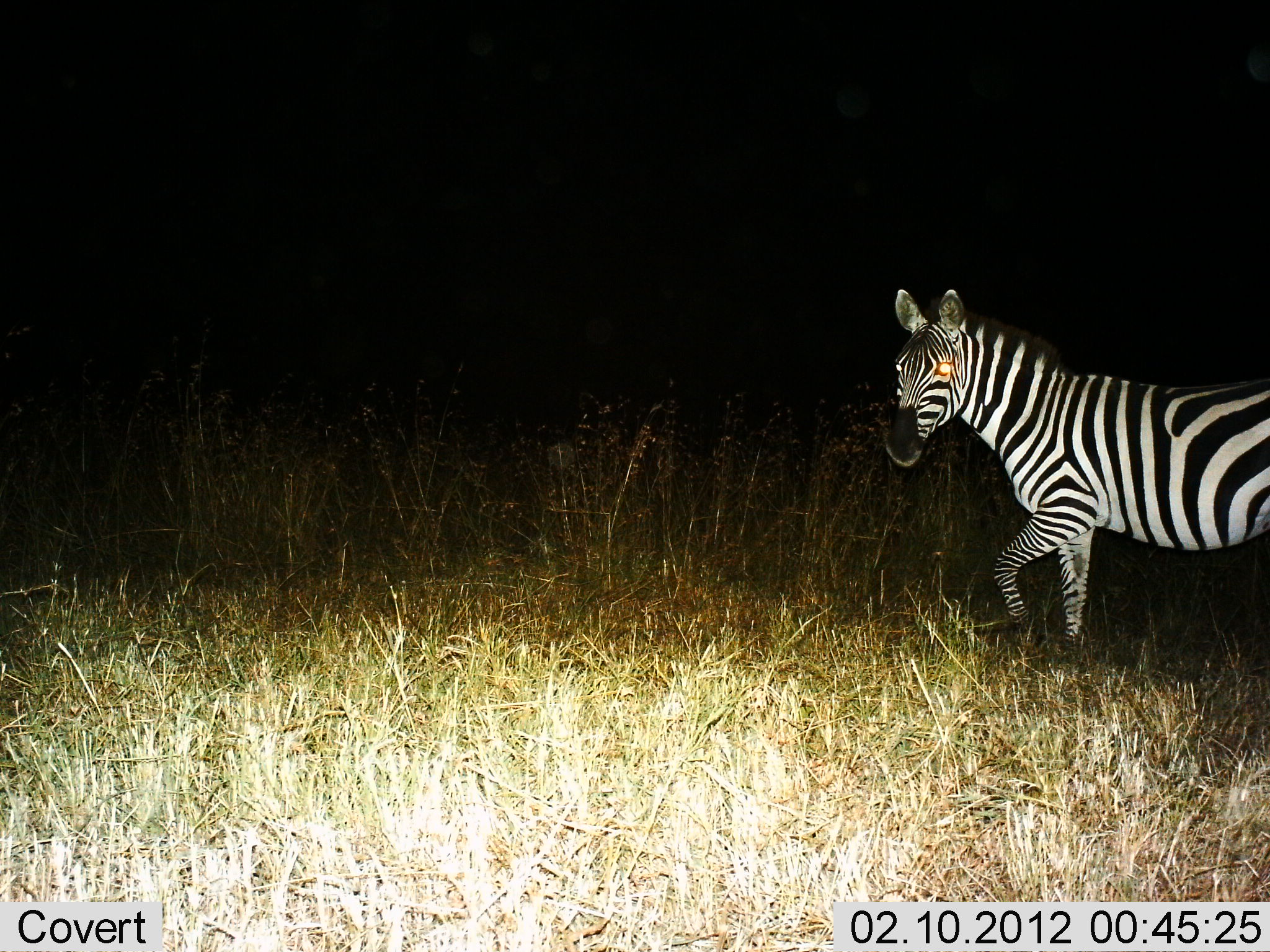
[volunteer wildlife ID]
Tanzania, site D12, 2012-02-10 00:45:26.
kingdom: Animalia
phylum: Chordata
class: Mammalia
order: Perissodactyla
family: Equidae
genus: Equus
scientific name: Equus quagga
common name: plains zebra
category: zebra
Zebra (plains zebra) (Equus quagga), count 1. Behavior (volunteer vote fractions): standing 43%, resting 0%, moving 64%, interacting 0%. Young present (vote fraction): 0%. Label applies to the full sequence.